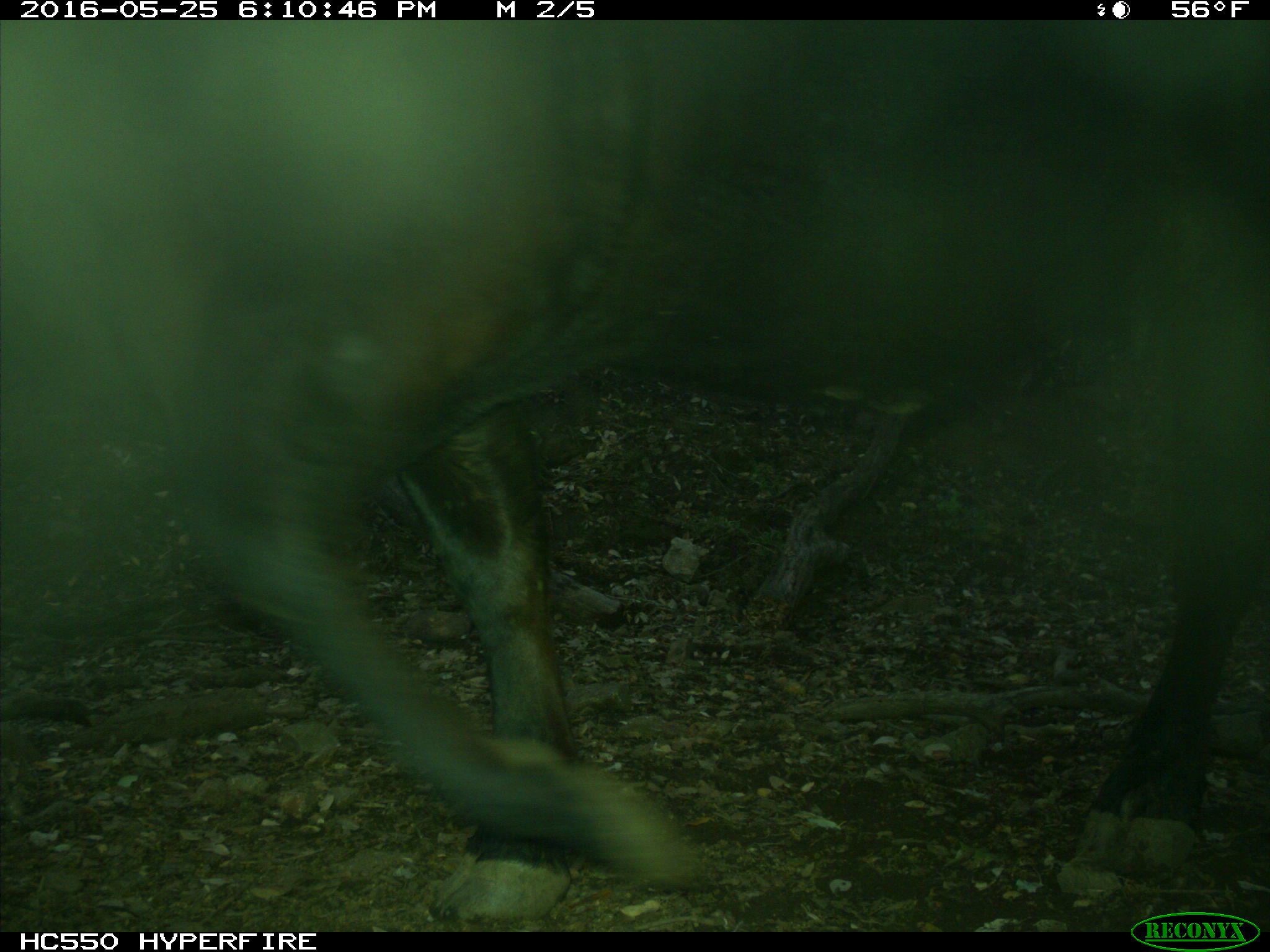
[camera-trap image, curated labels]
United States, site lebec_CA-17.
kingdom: Animalia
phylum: Chordata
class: Mammalia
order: Artiodactyla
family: Bovidae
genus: Bos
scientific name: Bos taurus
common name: domestic cow